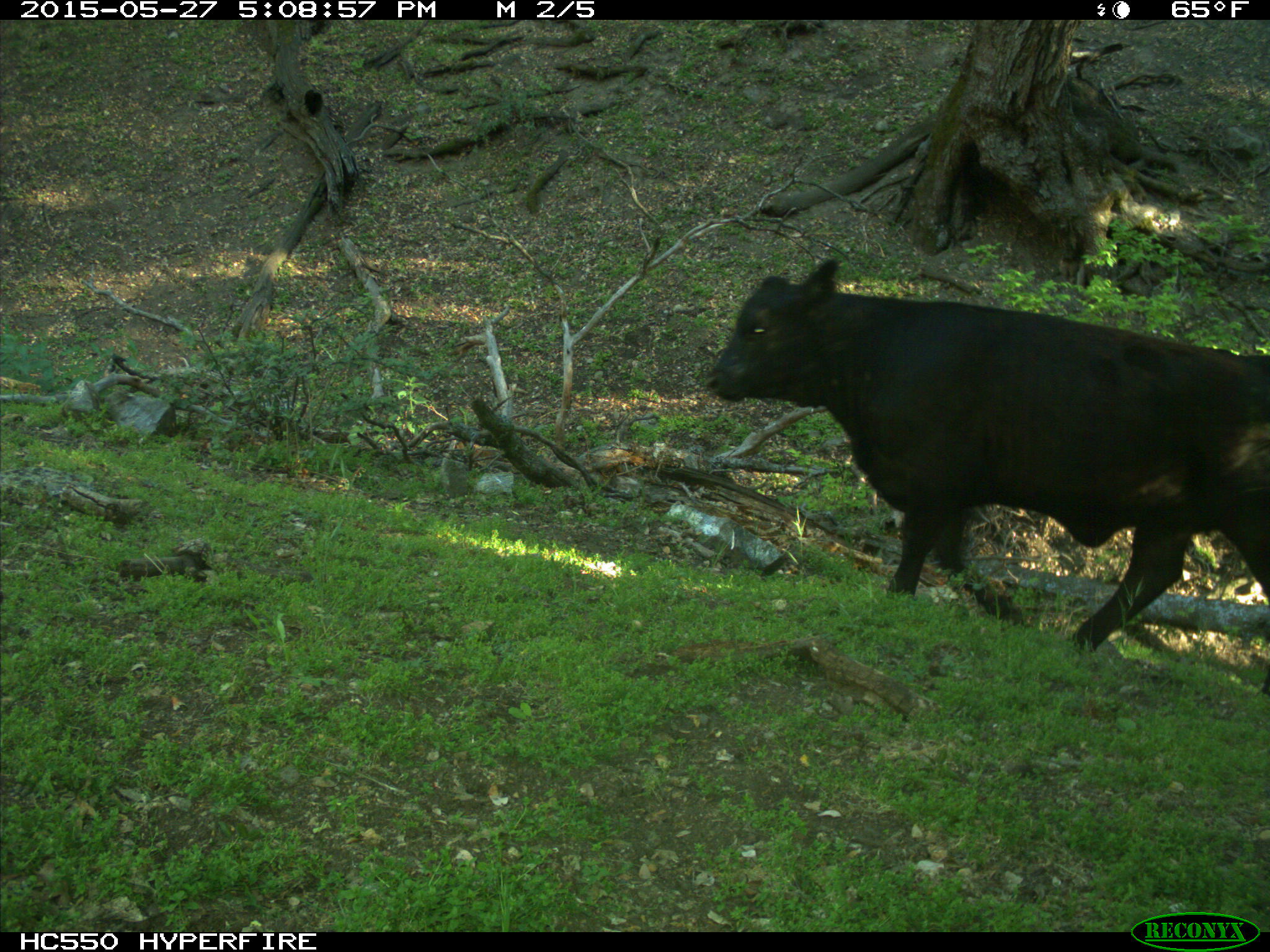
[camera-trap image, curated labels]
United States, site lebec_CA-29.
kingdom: Animalia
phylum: Chordata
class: Mammalia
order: Artiodactyla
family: Bovidae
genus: Bos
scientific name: Bos taurus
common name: domestic cow